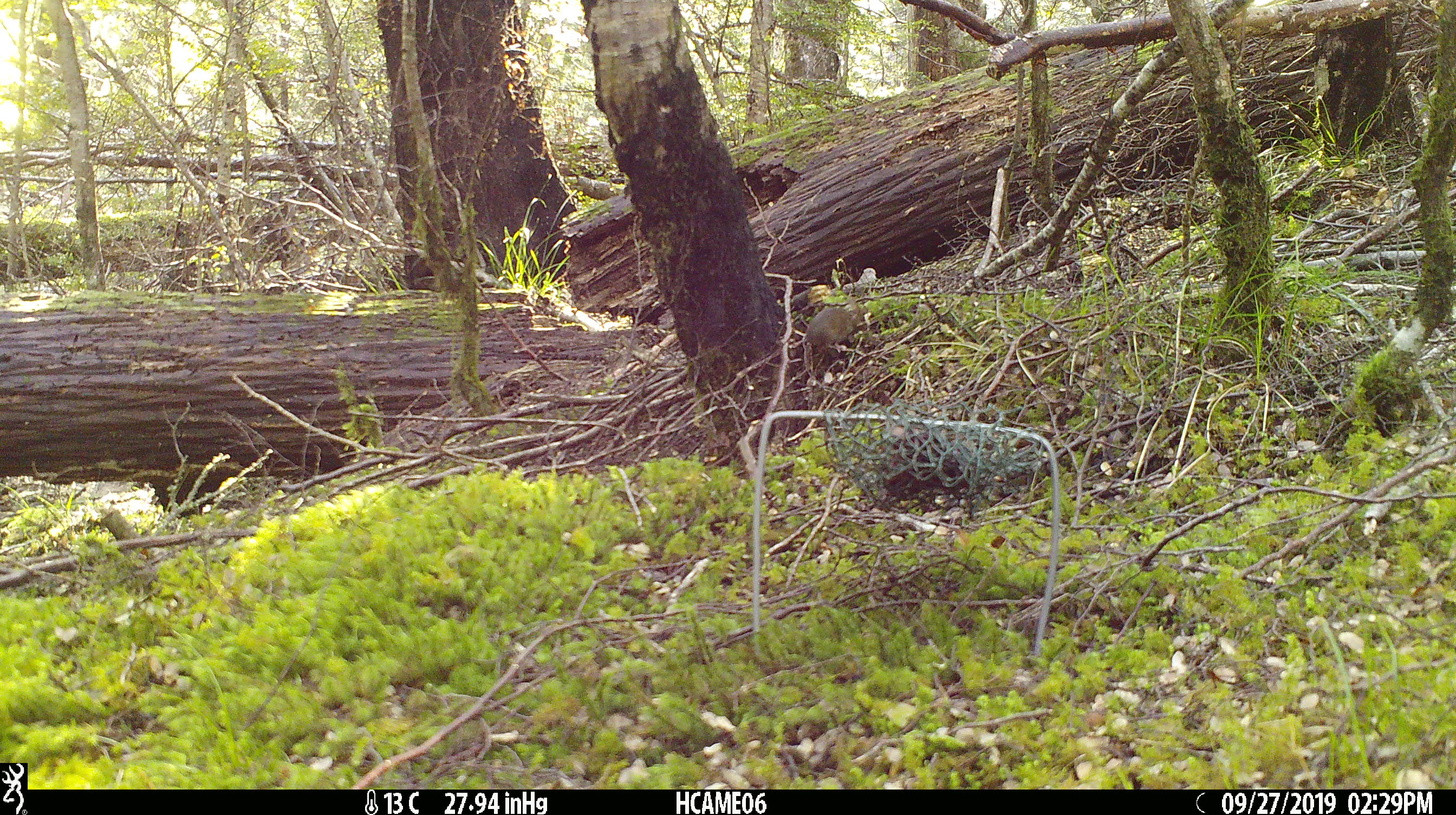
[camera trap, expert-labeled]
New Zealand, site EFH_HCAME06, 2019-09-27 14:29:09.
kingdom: Animalia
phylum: Chordata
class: Mammalia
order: Rodentia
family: Muridae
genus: Mus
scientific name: Mus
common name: mouse